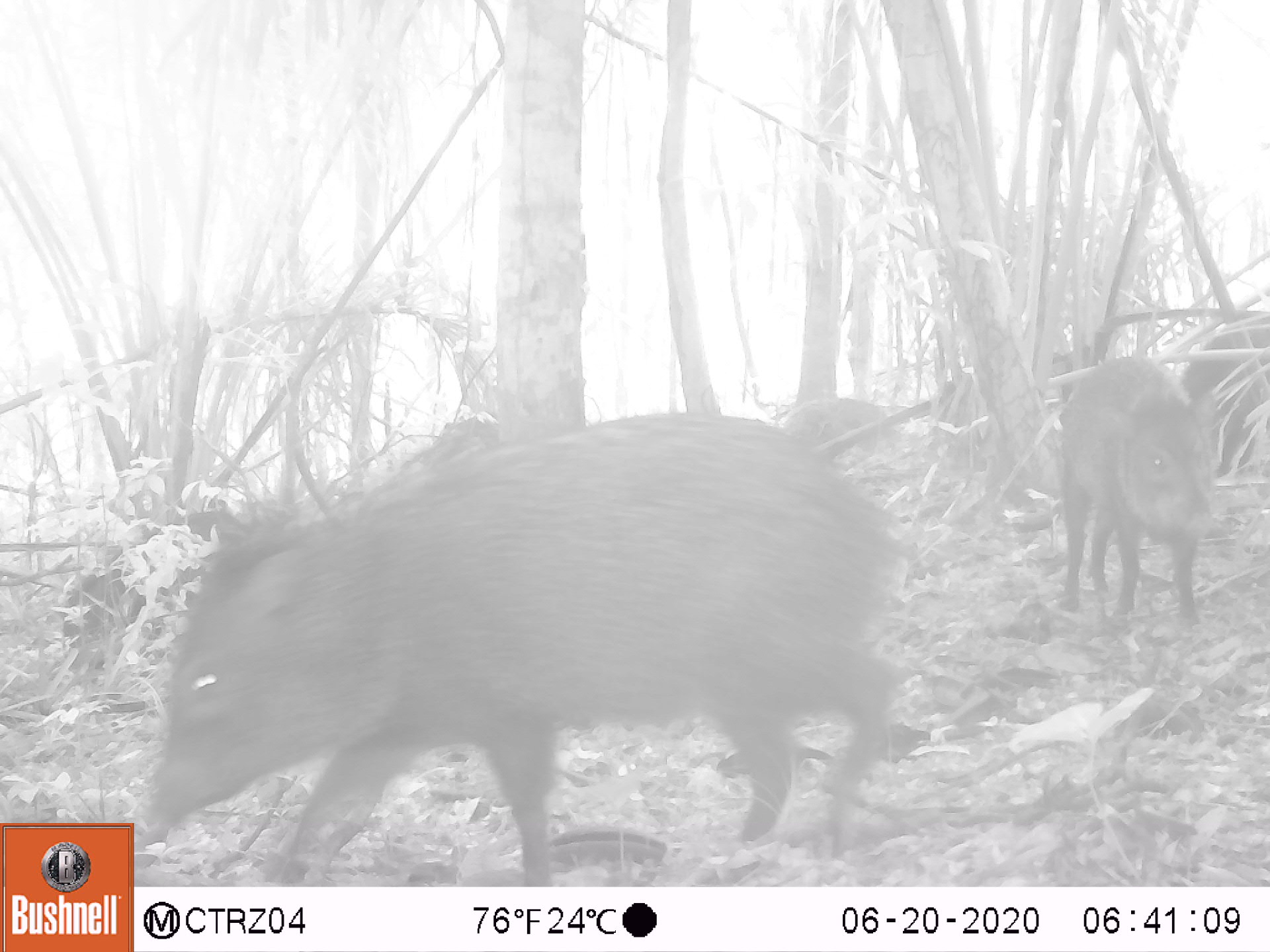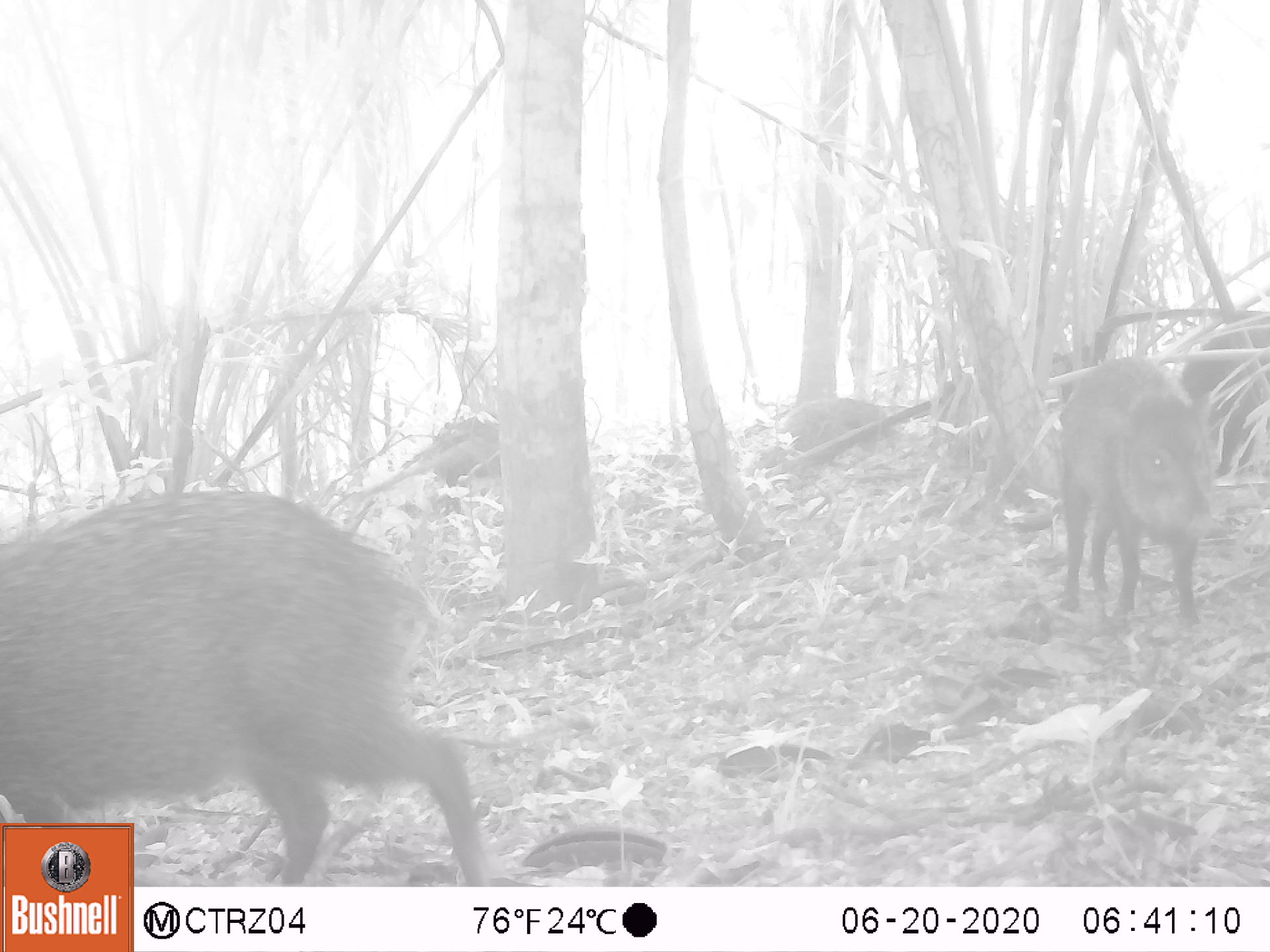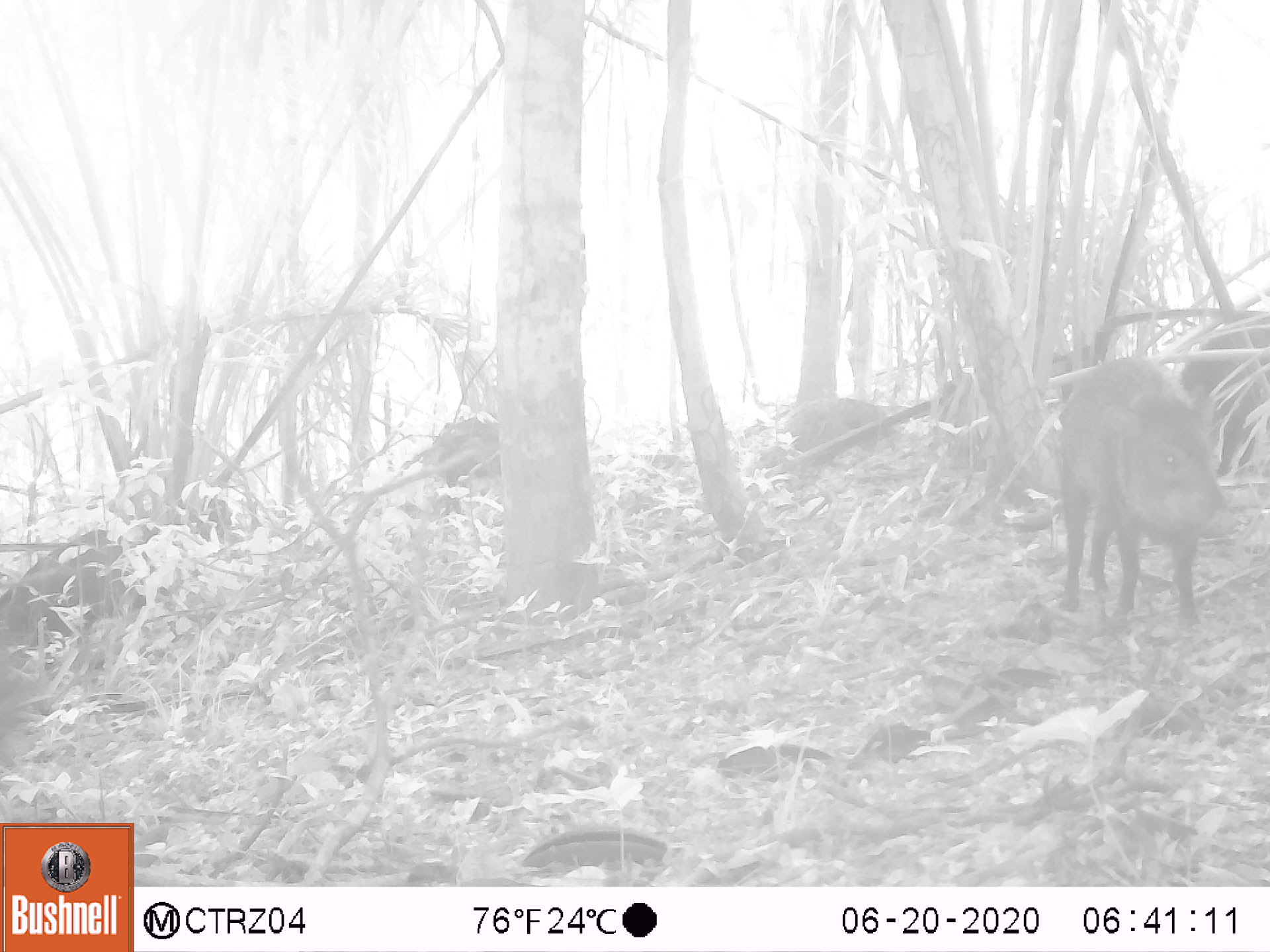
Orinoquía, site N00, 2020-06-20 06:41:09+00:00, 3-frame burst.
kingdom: Animalia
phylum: Chordata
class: Mammalia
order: Artiodactyla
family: Tayassuidae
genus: Pecari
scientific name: Pecari tajacu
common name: collared peccary